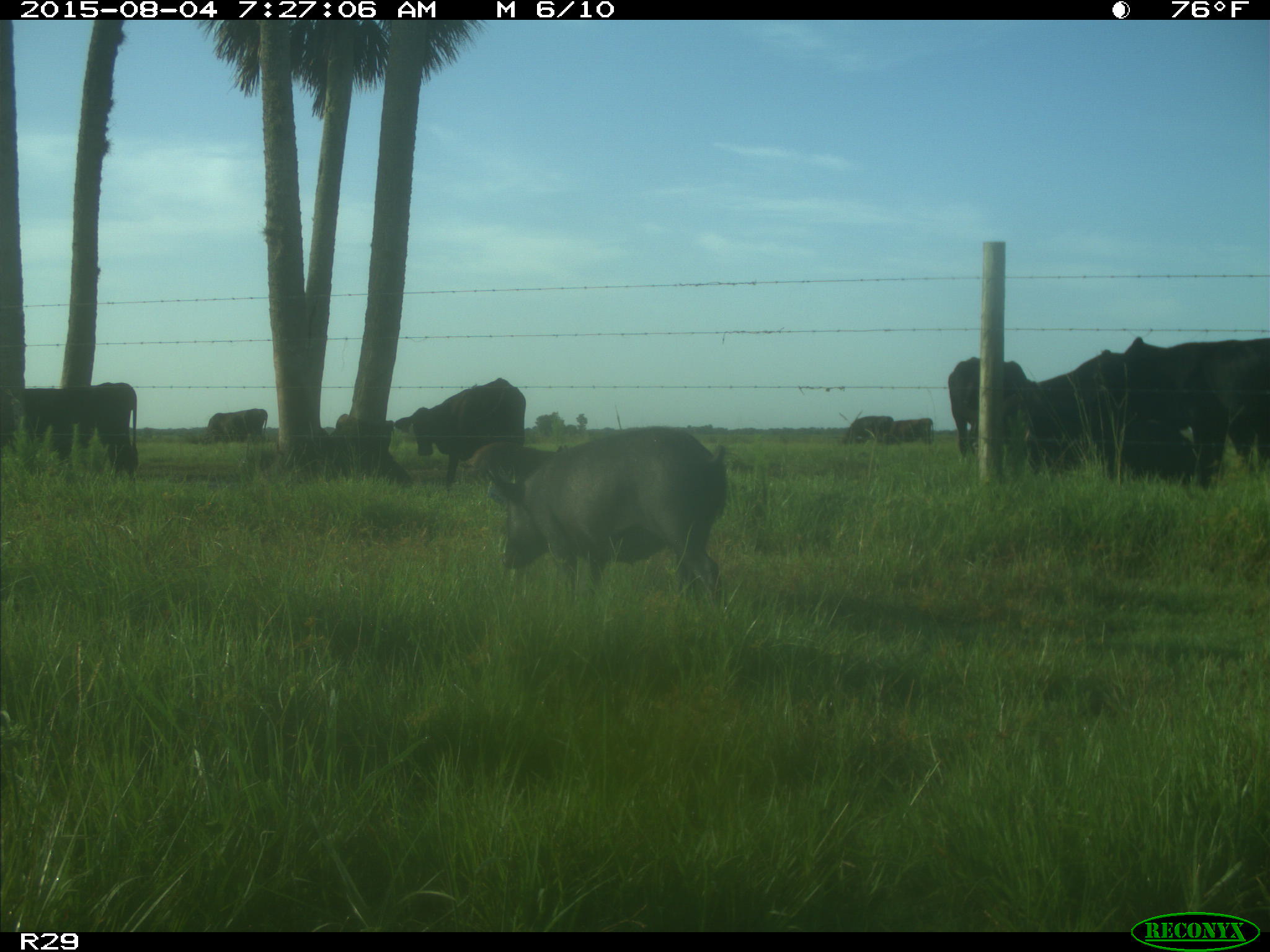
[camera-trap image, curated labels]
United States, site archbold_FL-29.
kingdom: Animalia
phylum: Chordata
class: Mammalia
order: Artiodactyla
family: Suidae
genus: Sus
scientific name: Sus scrofa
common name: wild boar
Sus scrofa (wild boar).